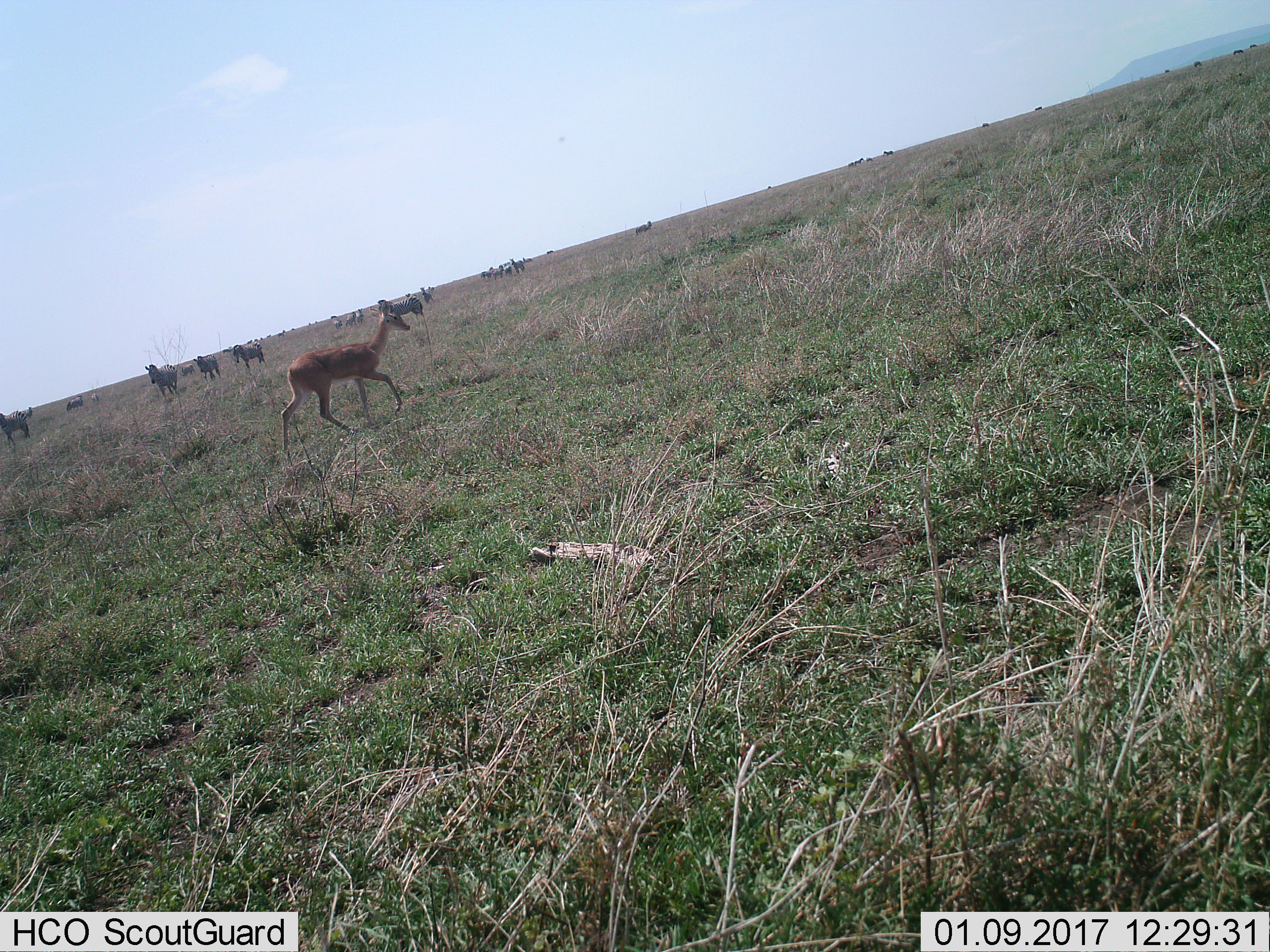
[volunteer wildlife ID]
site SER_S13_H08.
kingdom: Animalia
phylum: Chordata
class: Mammalia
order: Artiodactyla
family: Bovidae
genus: Redunca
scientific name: Redunca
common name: reedbuck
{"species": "reedbuck (Redunca)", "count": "1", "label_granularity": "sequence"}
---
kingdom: Animalia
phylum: Chordata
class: Mammalia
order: Perissodactyla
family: Equidae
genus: Equus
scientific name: Equus quagga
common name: plains zebra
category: zebraplains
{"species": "zebraplains (plains zebra) (Equus quagga)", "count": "11-50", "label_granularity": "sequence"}